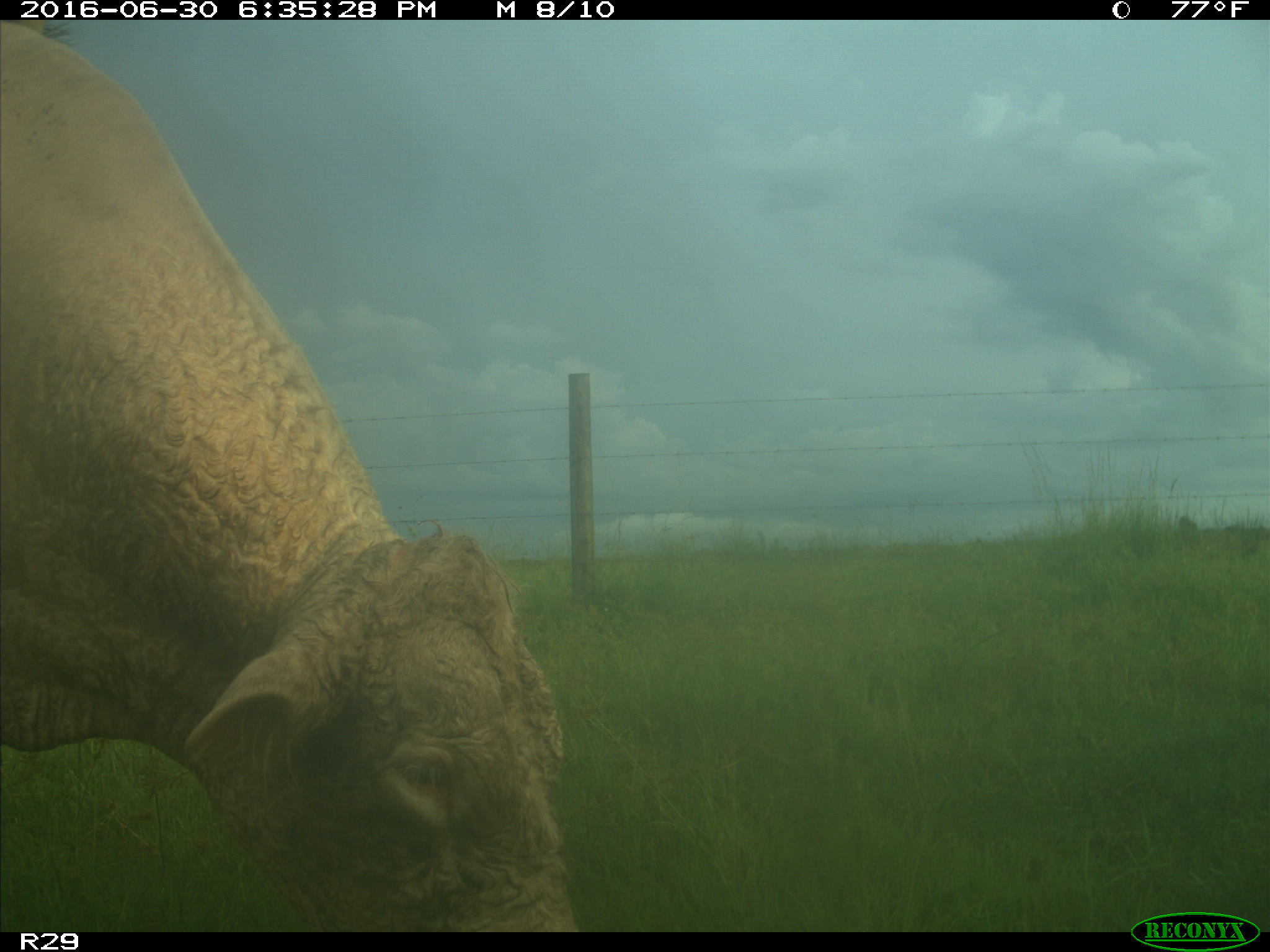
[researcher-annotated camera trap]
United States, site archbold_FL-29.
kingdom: Animalia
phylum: Chordata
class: Mammalia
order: Artiodactyla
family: Bovidae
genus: Bos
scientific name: Bos taurus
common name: domestic cow